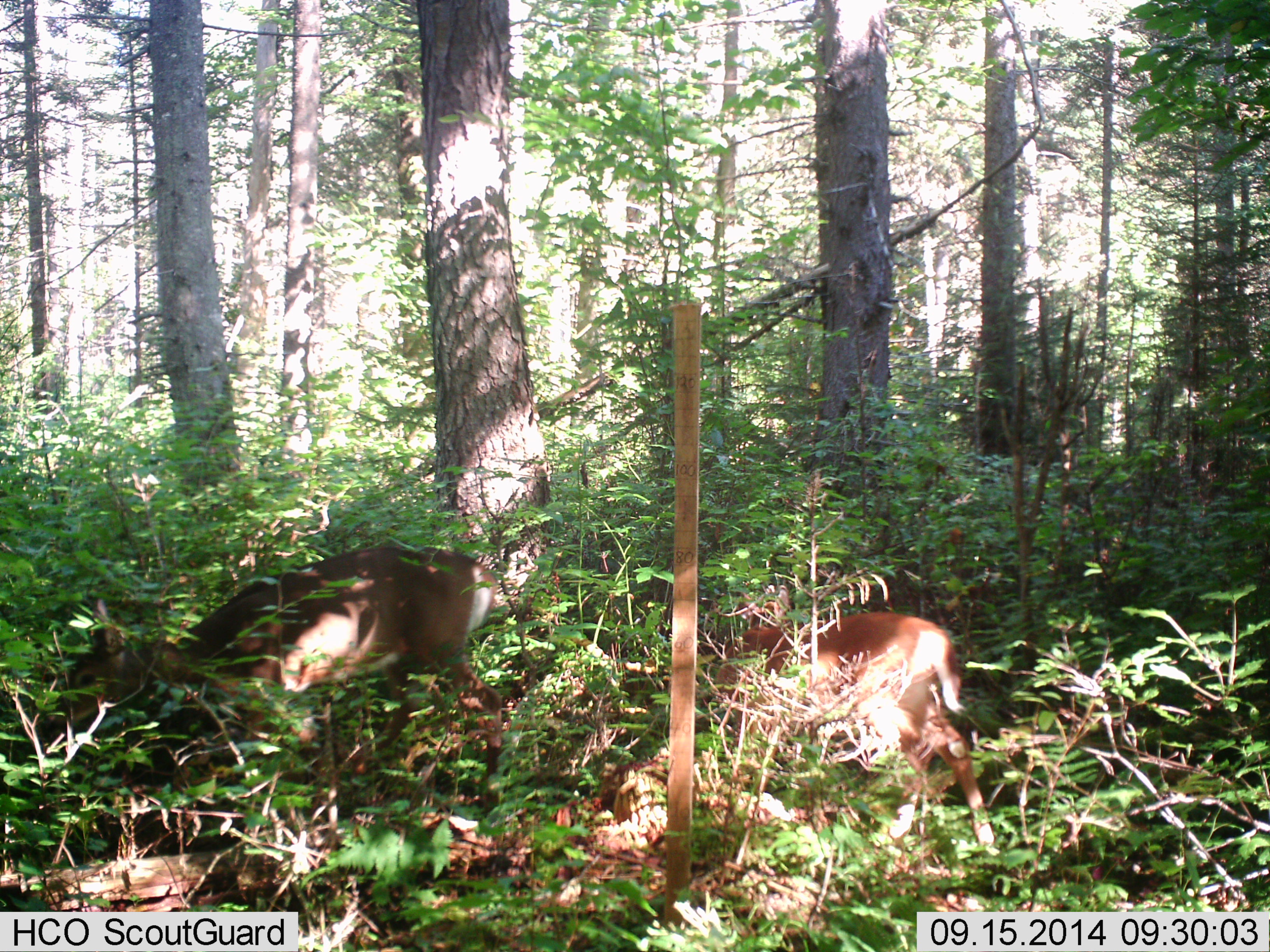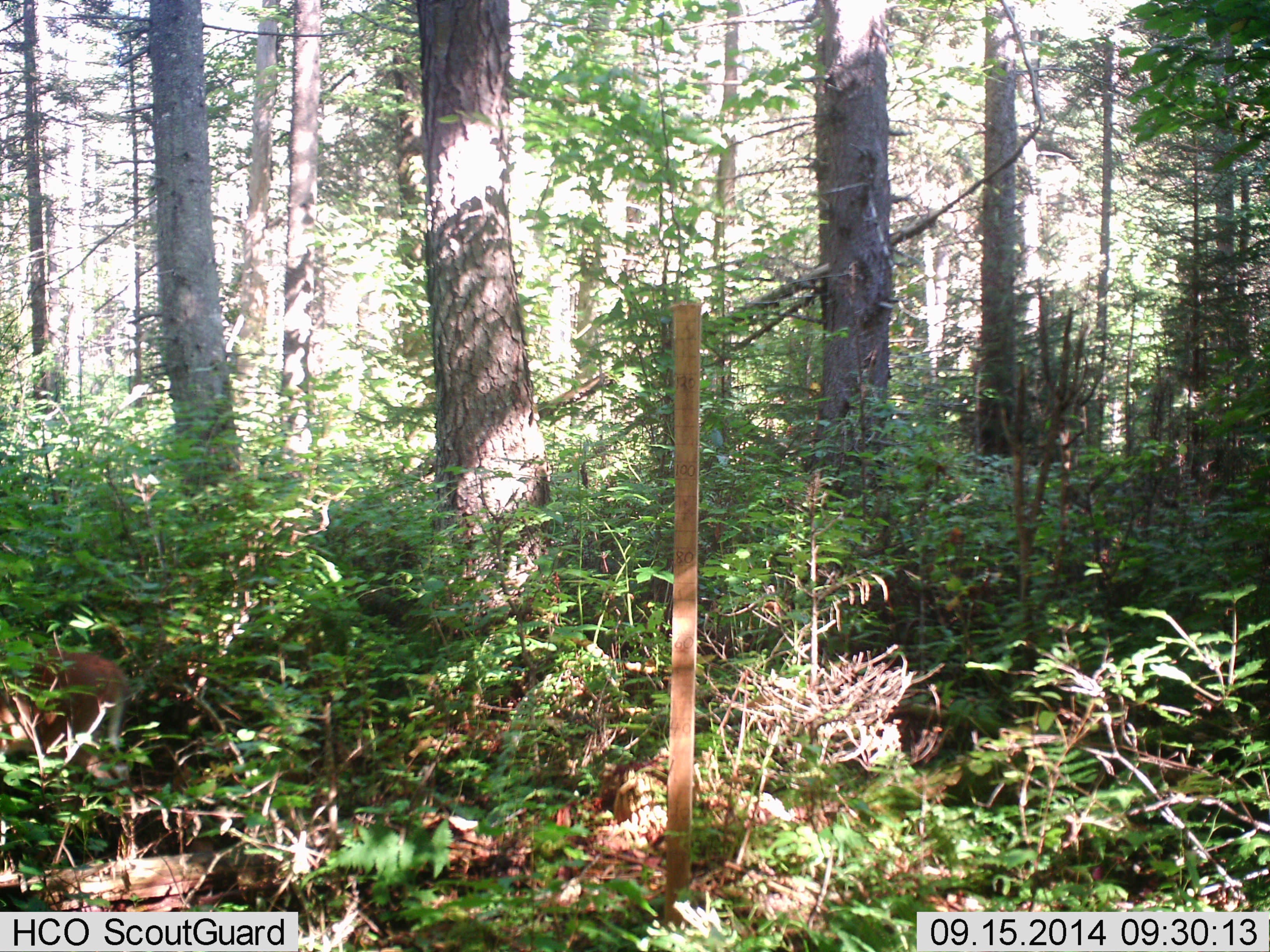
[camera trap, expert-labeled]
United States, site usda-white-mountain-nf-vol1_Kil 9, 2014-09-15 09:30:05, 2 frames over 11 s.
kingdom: Animalia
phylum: Chordata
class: Mammalia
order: Artiodactyla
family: Cervidae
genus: Odocoileus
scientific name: Odocoileus virginianus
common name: white-tailed deer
White-tailed deer (Odocoileus virginianus).